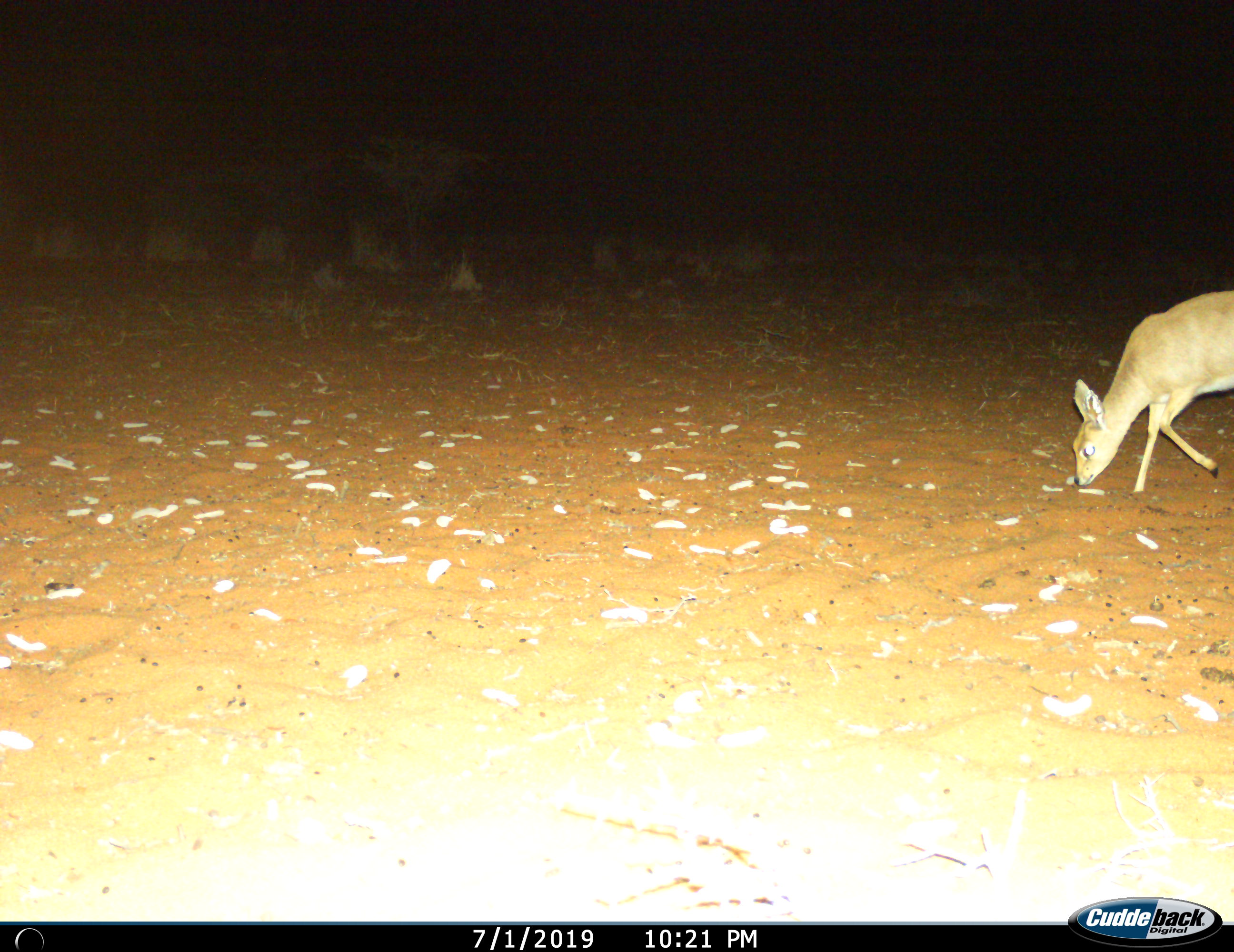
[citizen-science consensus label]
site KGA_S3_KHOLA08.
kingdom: Animalia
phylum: Chordata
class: Mammalia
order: Artiodactyla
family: Bovidae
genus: Raphicerus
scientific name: Raphicerus campestris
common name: steenbok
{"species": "steenbok (Raphicerus campestris)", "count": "1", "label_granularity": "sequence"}